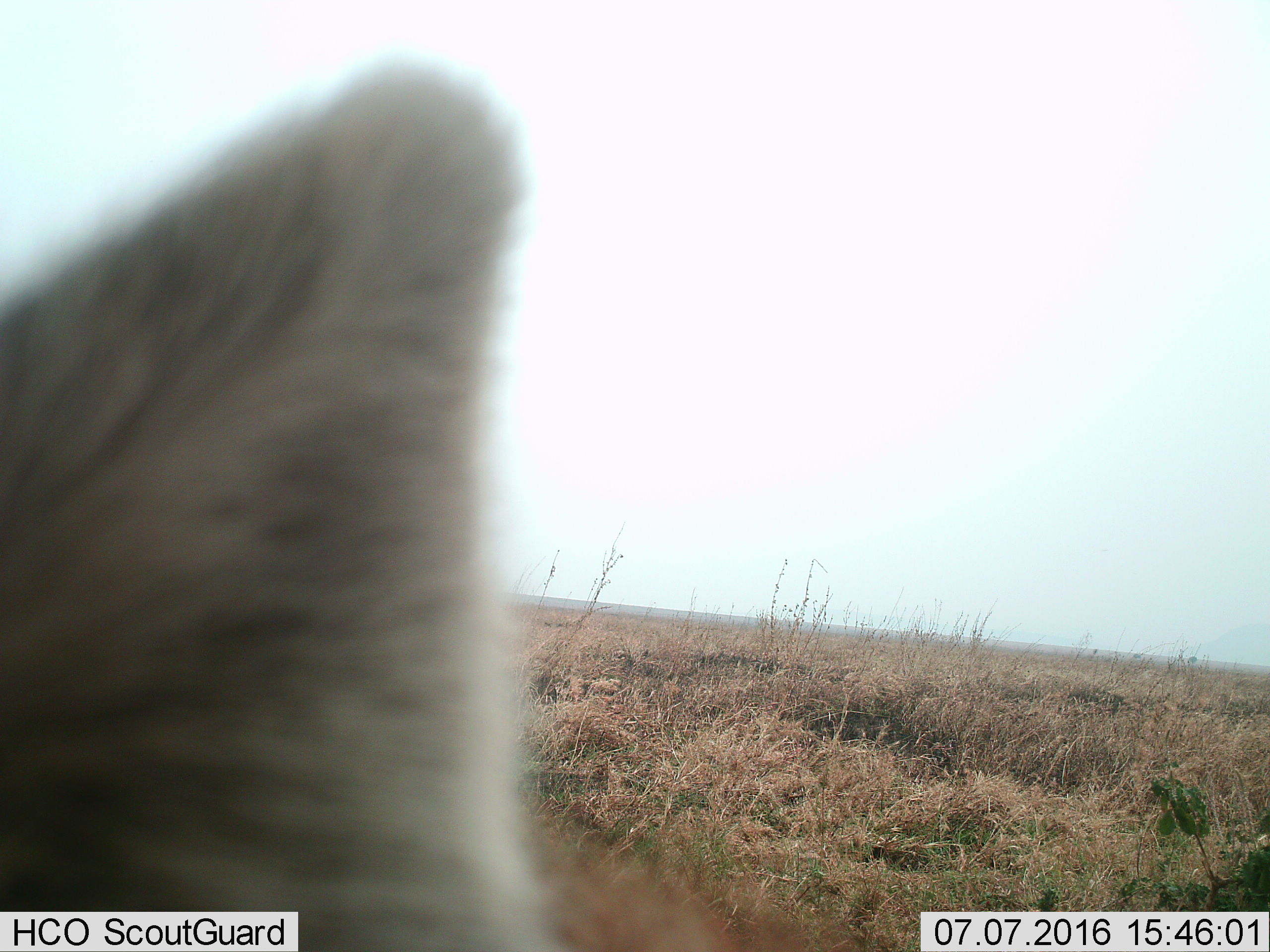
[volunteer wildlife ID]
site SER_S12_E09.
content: unidentified animal